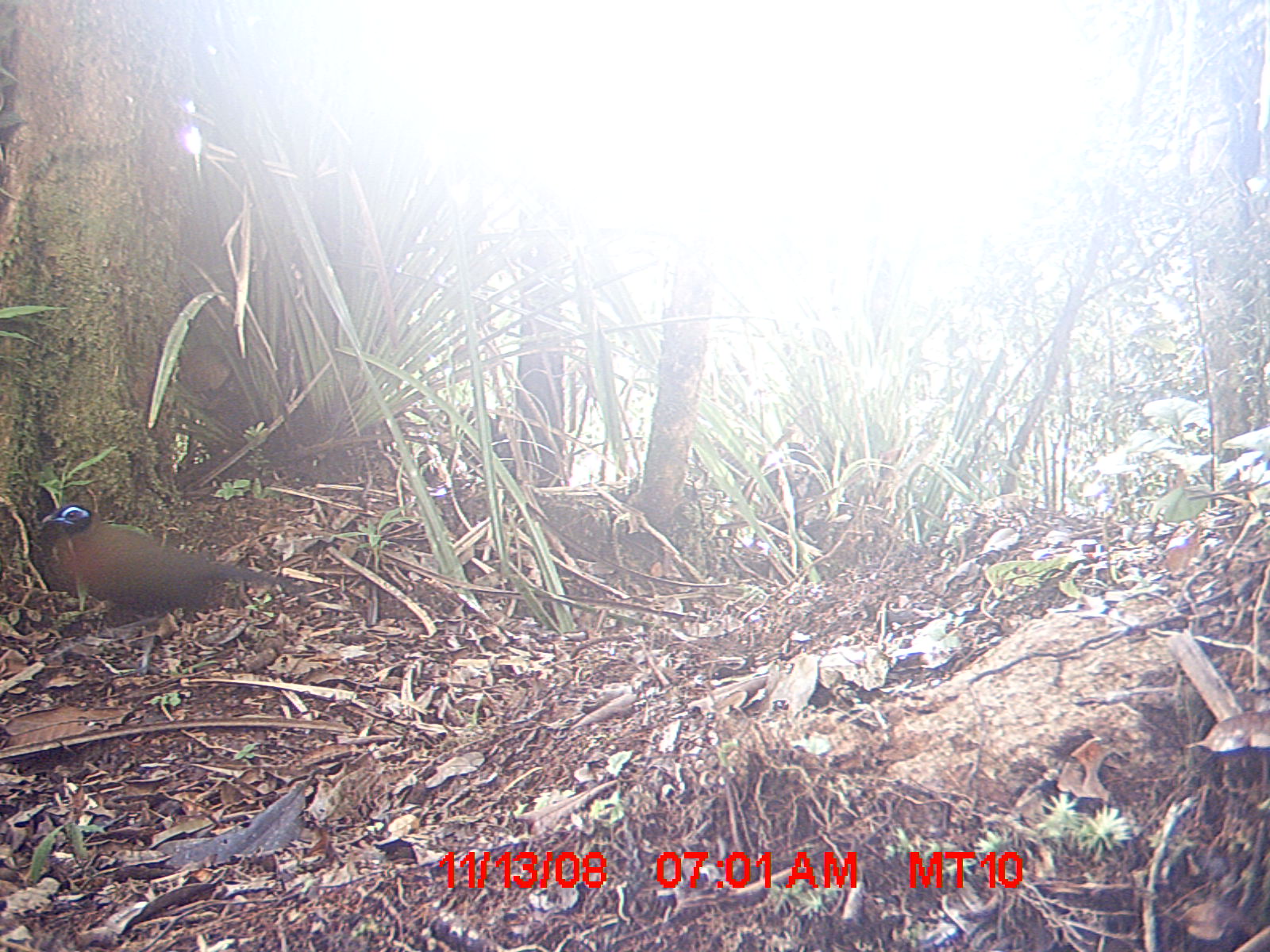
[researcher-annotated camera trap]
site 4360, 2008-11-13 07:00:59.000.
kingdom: Animalia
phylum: Chordata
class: Aves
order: Coraciiformes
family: Brachypteraciidae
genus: Brachypteracias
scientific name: Brachypteracias squamiger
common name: scaly ground-roller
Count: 1.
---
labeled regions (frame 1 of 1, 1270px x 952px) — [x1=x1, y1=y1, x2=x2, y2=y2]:
brachypteracias squamiger: [x1=41, y1=503, x2=281, y2=623]